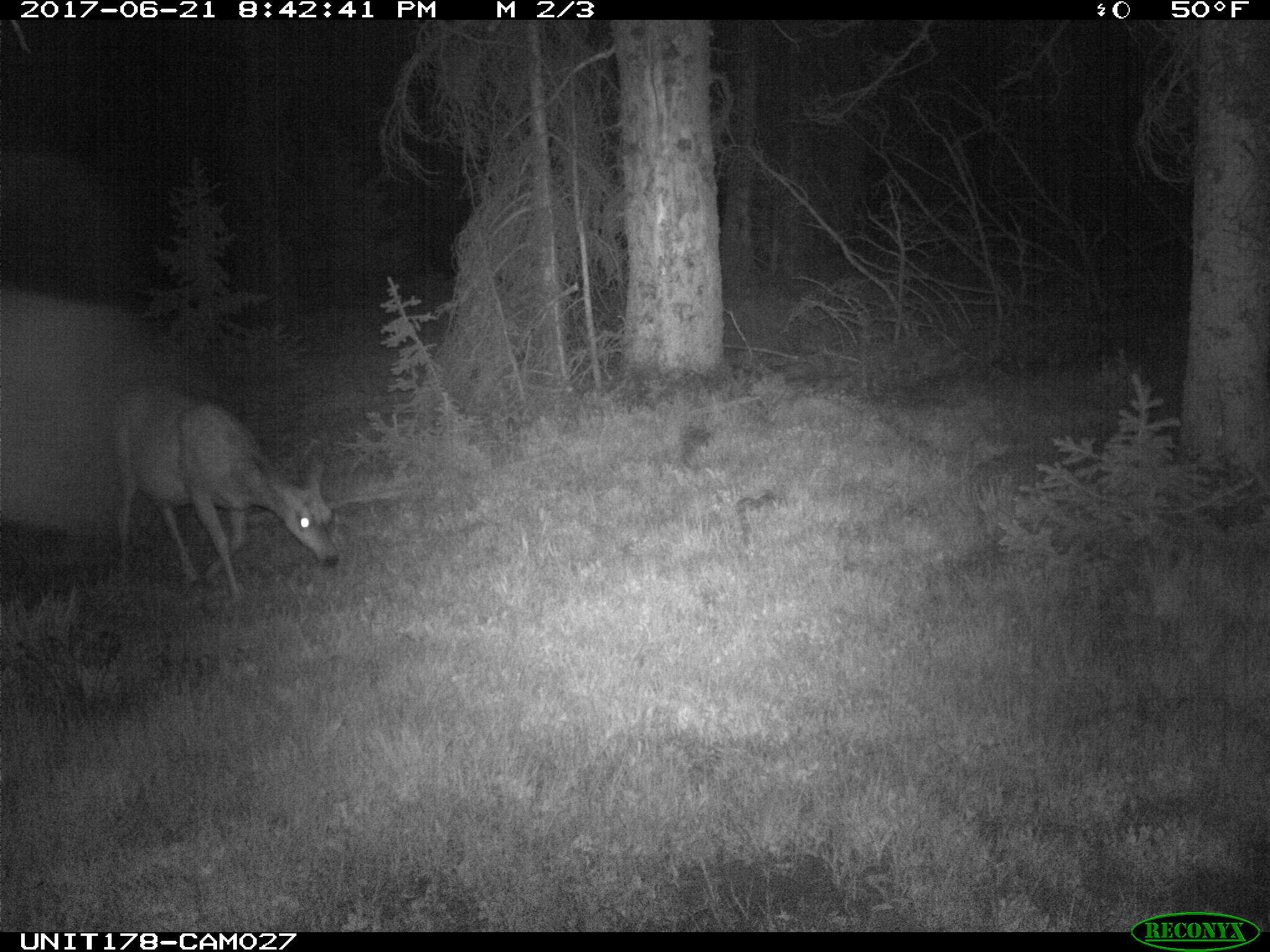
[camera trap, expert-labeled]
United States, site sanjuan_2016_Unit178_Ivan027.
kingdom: Animalia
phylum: Chordata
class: Mammalia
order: Artiodactyla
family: Cervidae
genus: Odocoileus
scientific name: Odocoileus hemionus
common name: mule deer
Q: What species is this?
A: Odocoileus hemionus (mule deer).